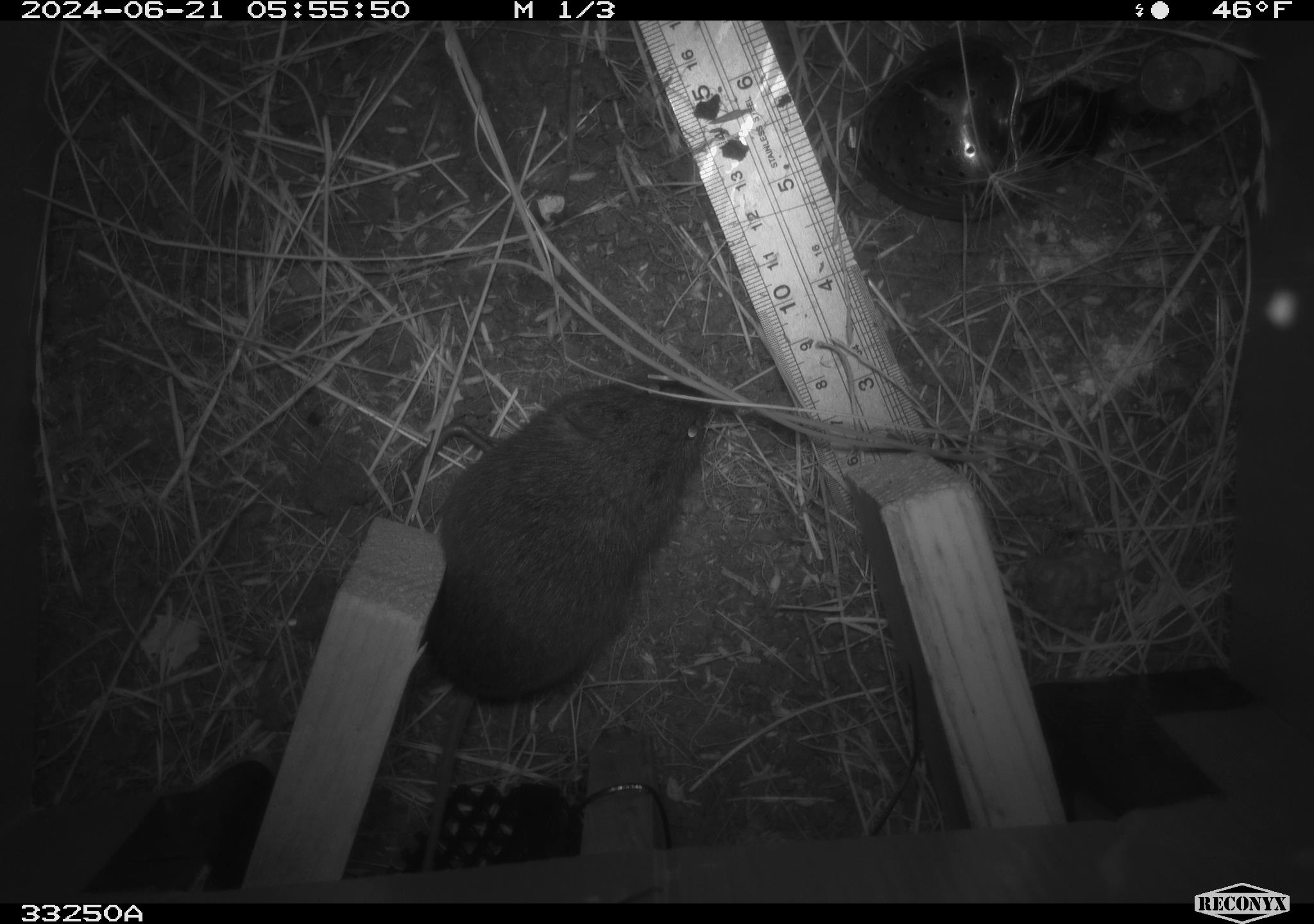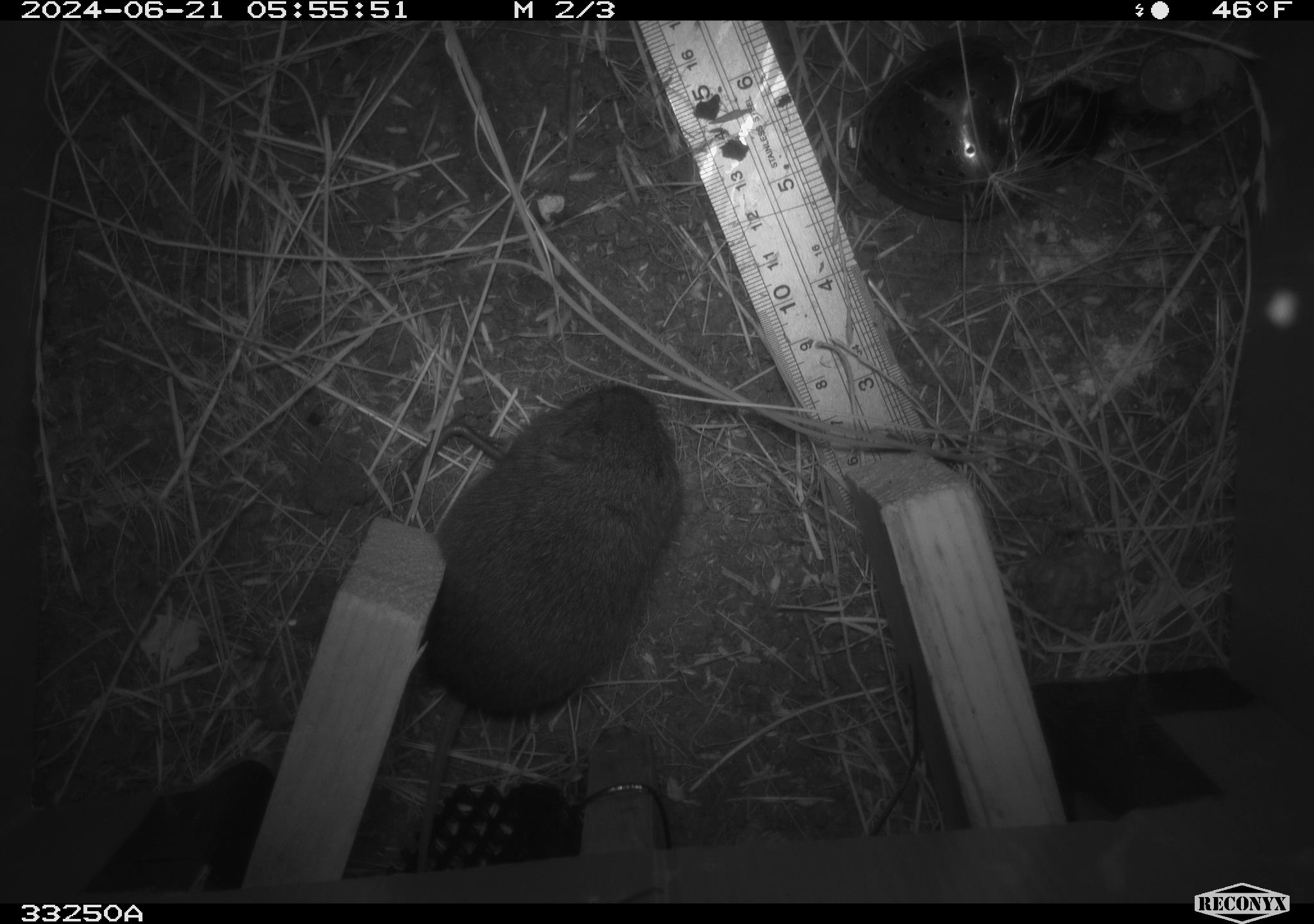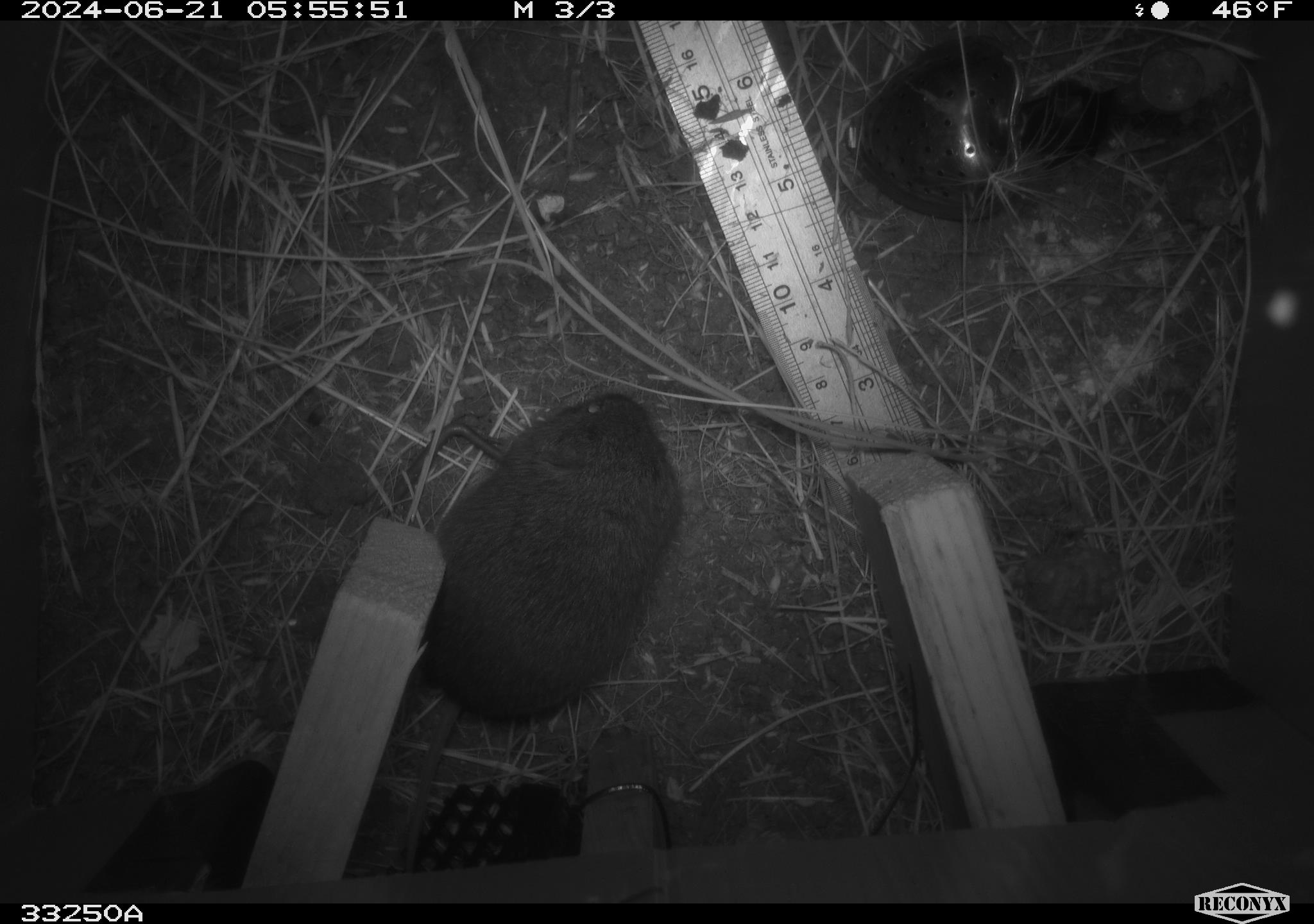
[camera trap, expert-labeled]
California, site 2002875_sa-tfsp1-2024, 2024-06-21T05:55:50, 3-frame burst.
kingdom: Animalia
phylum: Chordata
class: Mammalia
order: Rodentia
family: Cricetidae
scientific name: Arvicolinae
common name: voles, lemmings, and muskrats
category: arvicolinae subfamily